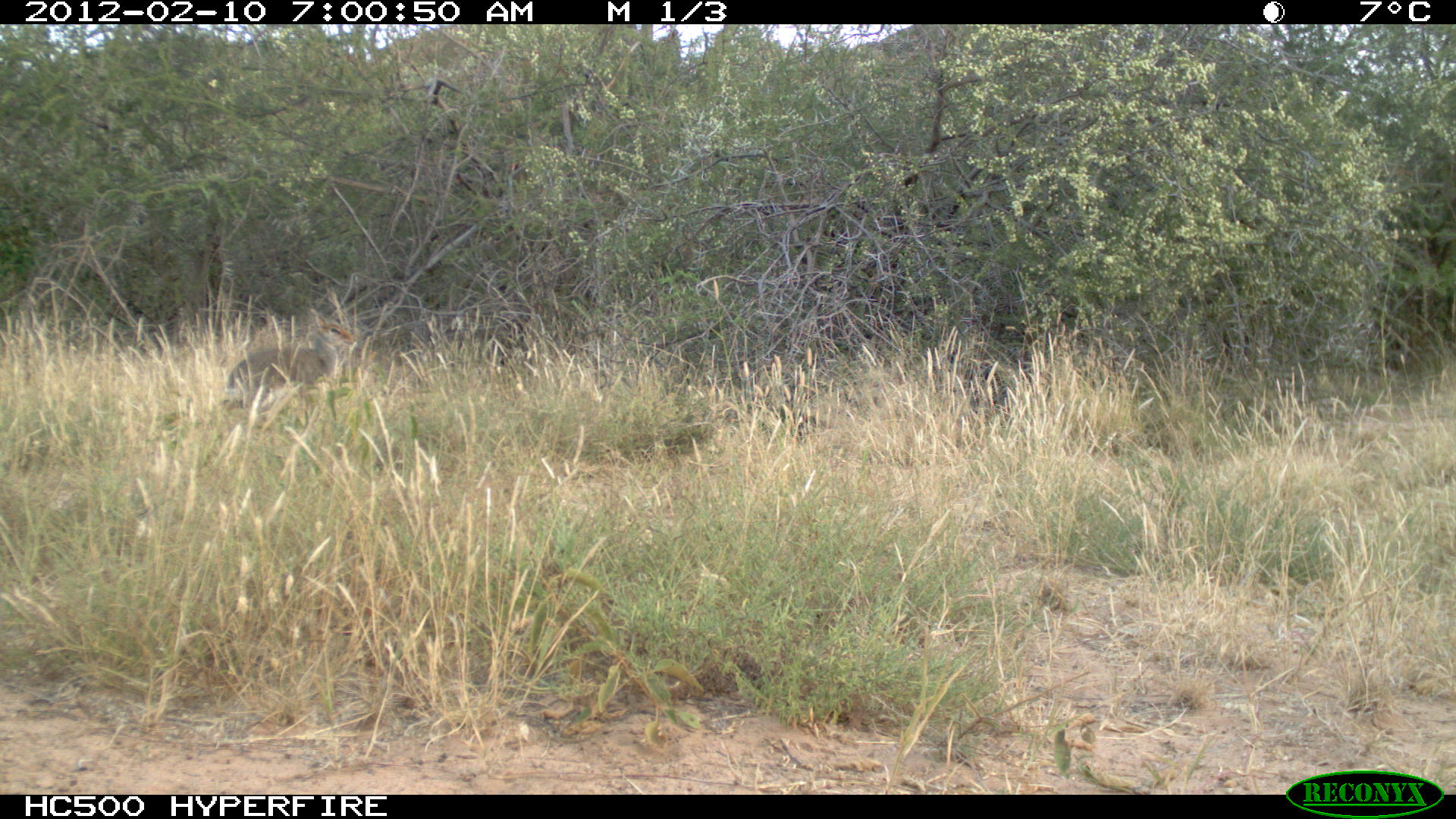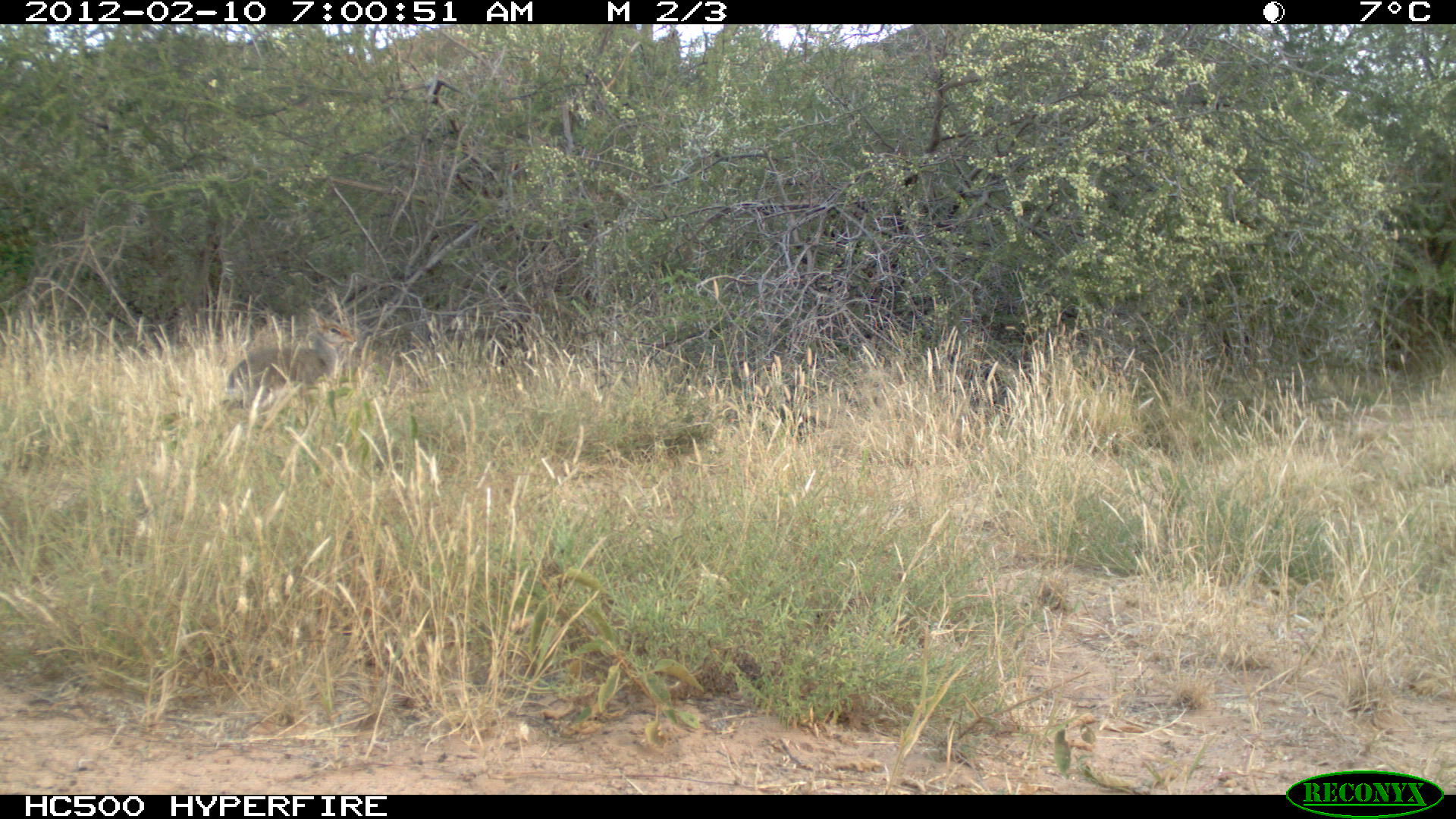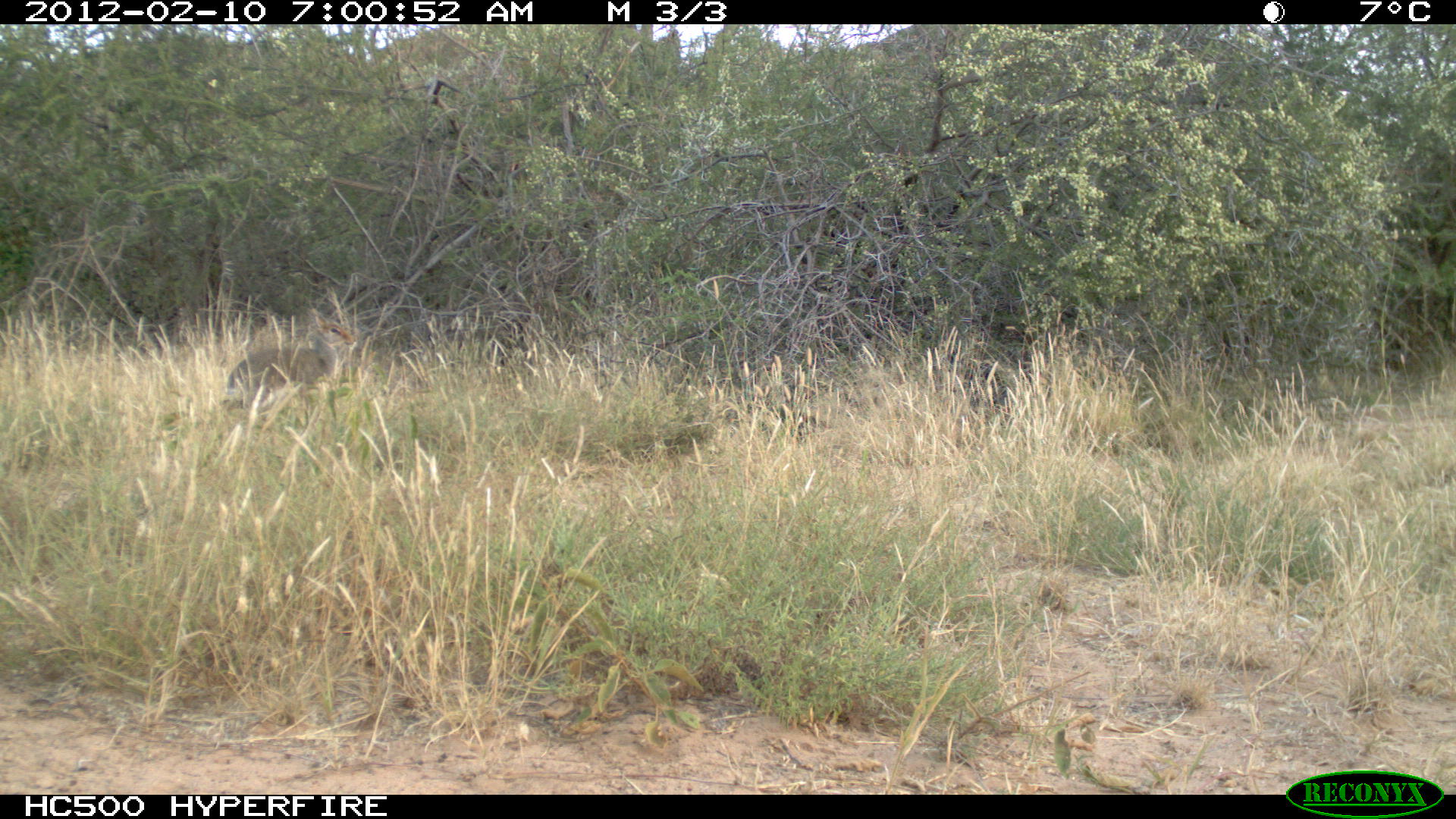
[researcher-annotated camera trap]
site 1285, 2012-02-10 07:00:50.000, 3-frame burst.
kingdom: Animalia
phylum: Chordata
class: Mammalia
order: Artiodactyla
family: Bovidae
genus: Madoqua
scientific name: Madoqua guentheri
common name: günther's dik-dik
Madoqua guentheri (günther's dik-dik), count 1.